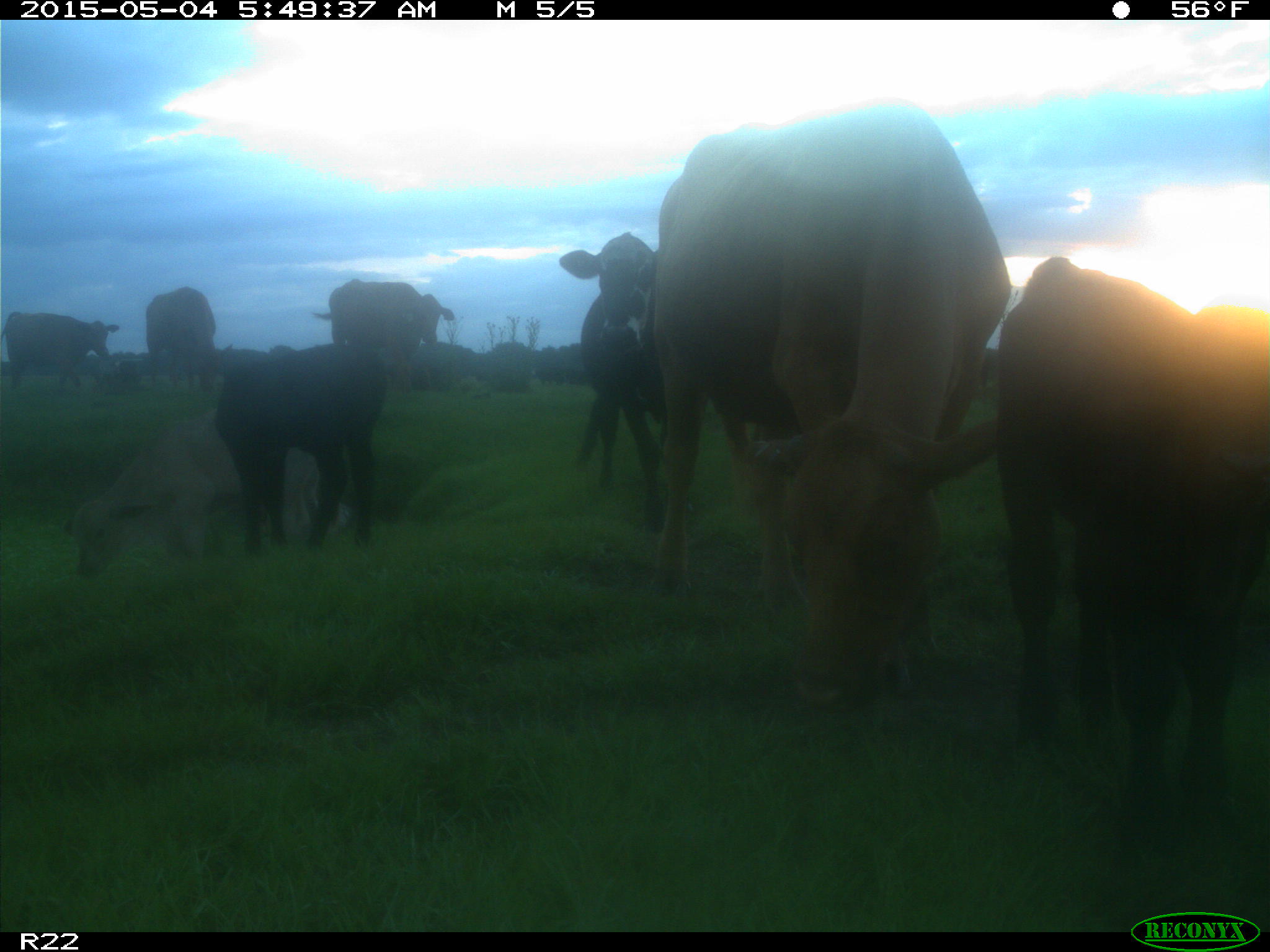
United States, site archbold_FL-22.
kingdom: Animalia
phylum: Chordata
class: Mammalia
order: Artiodactyla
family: Bovidae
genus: Bos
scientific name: Bos taurus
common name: domestic cow